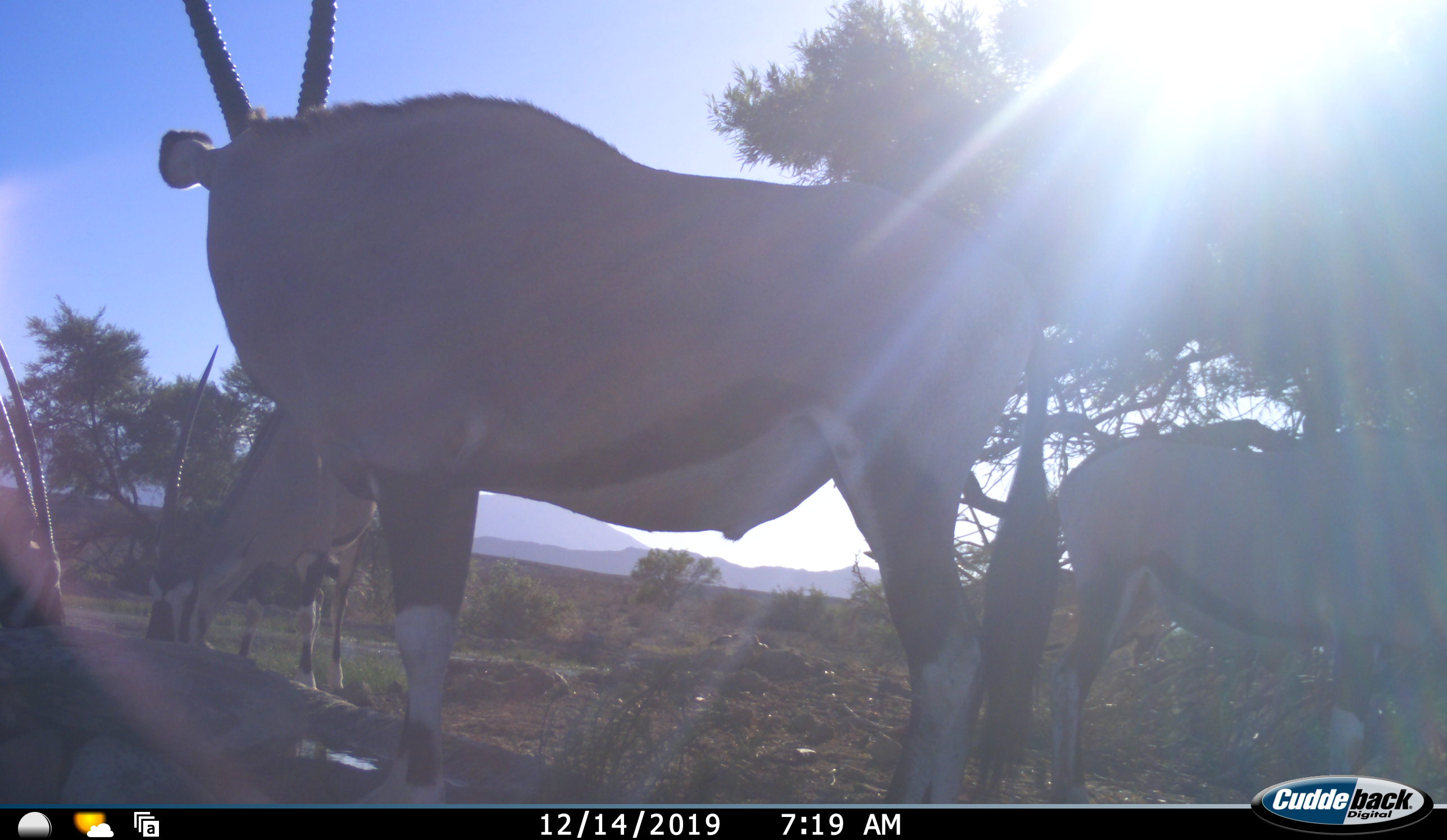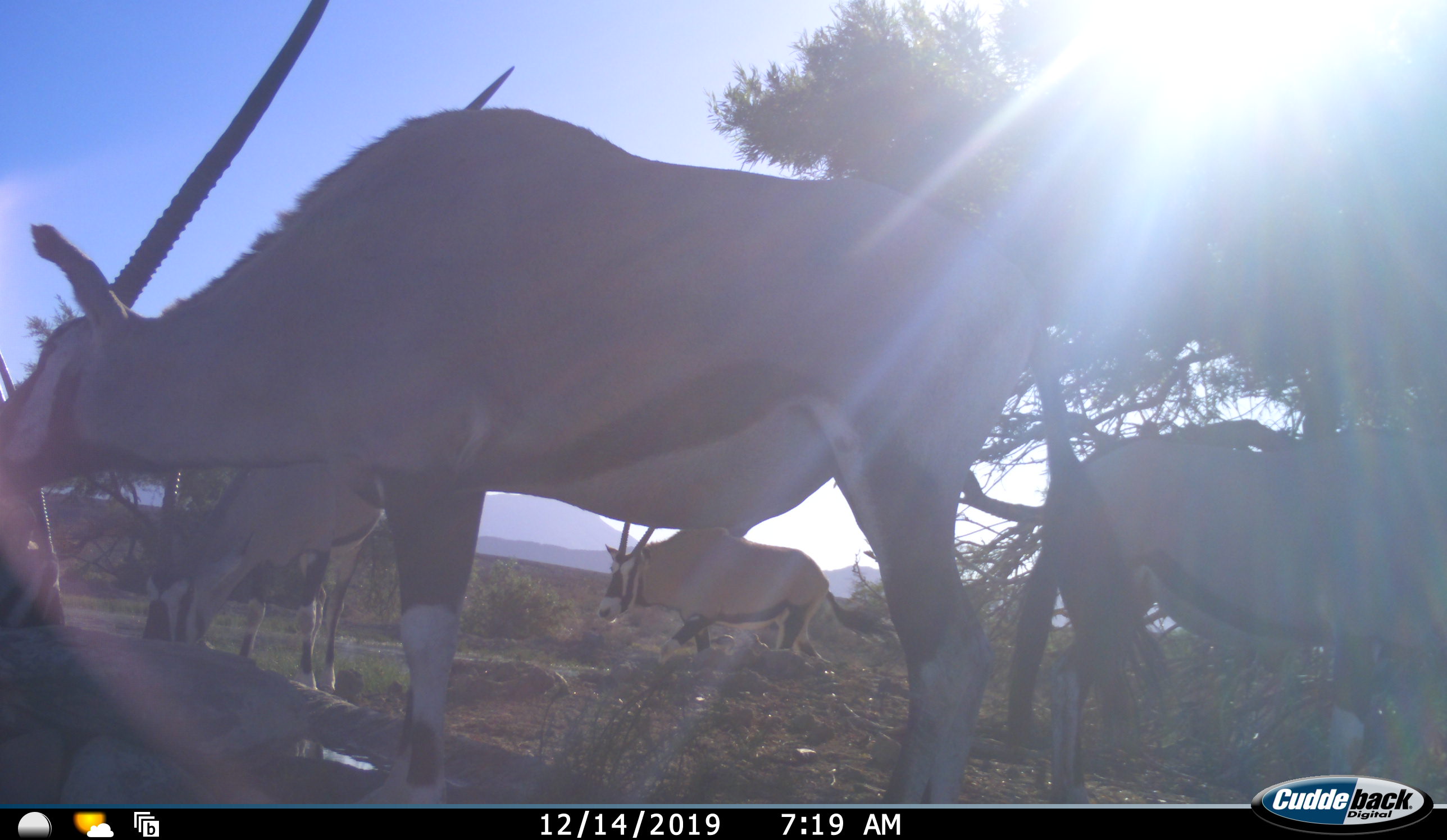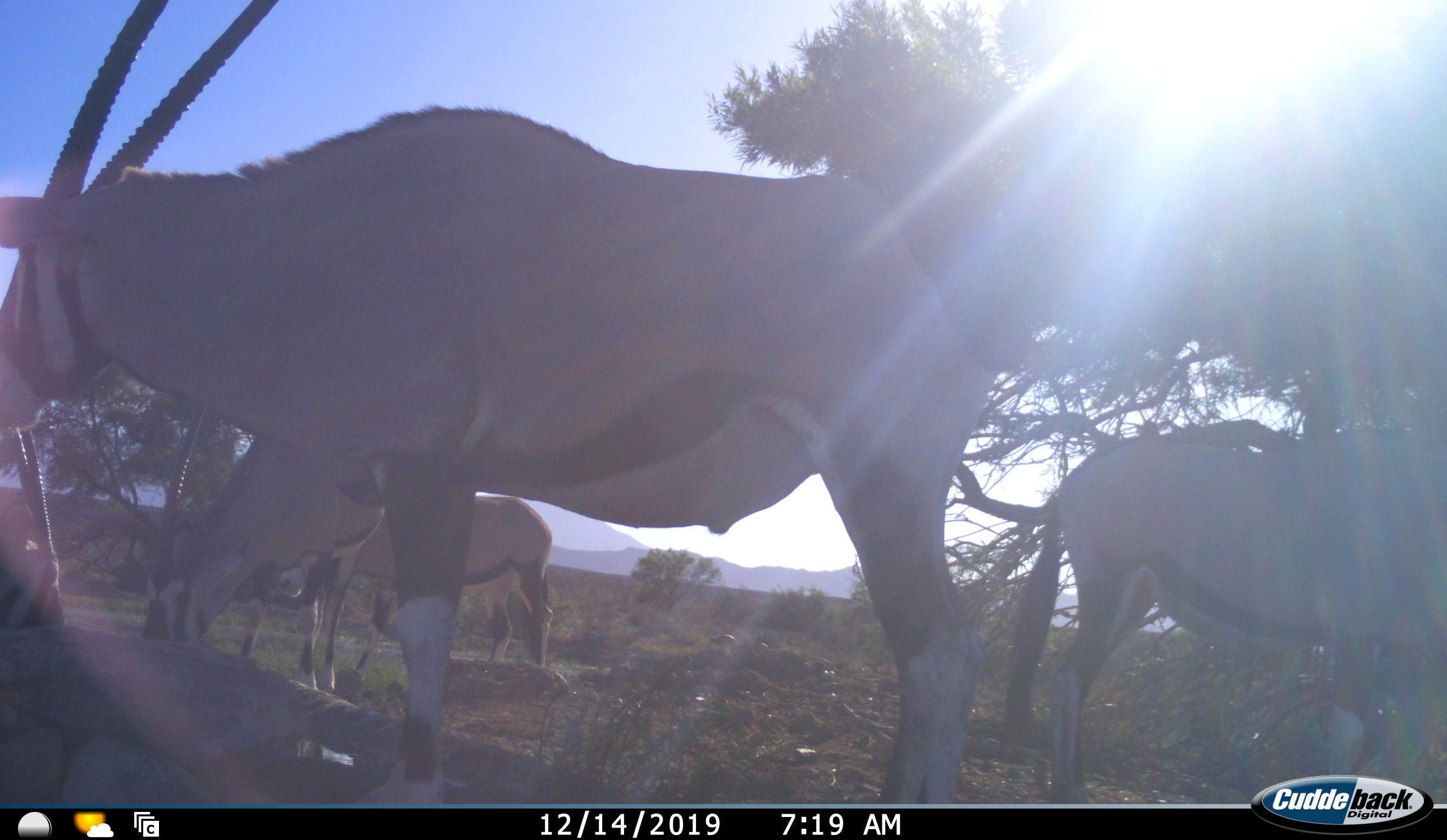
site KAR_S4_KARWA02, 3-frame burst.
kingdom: Animalia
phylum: Chordata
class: Mammalia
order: Artiodactyla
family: Bovidae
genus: Oryx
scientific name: Oryx gazella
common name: gemsbok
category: oryx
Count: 5.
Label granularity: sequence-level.